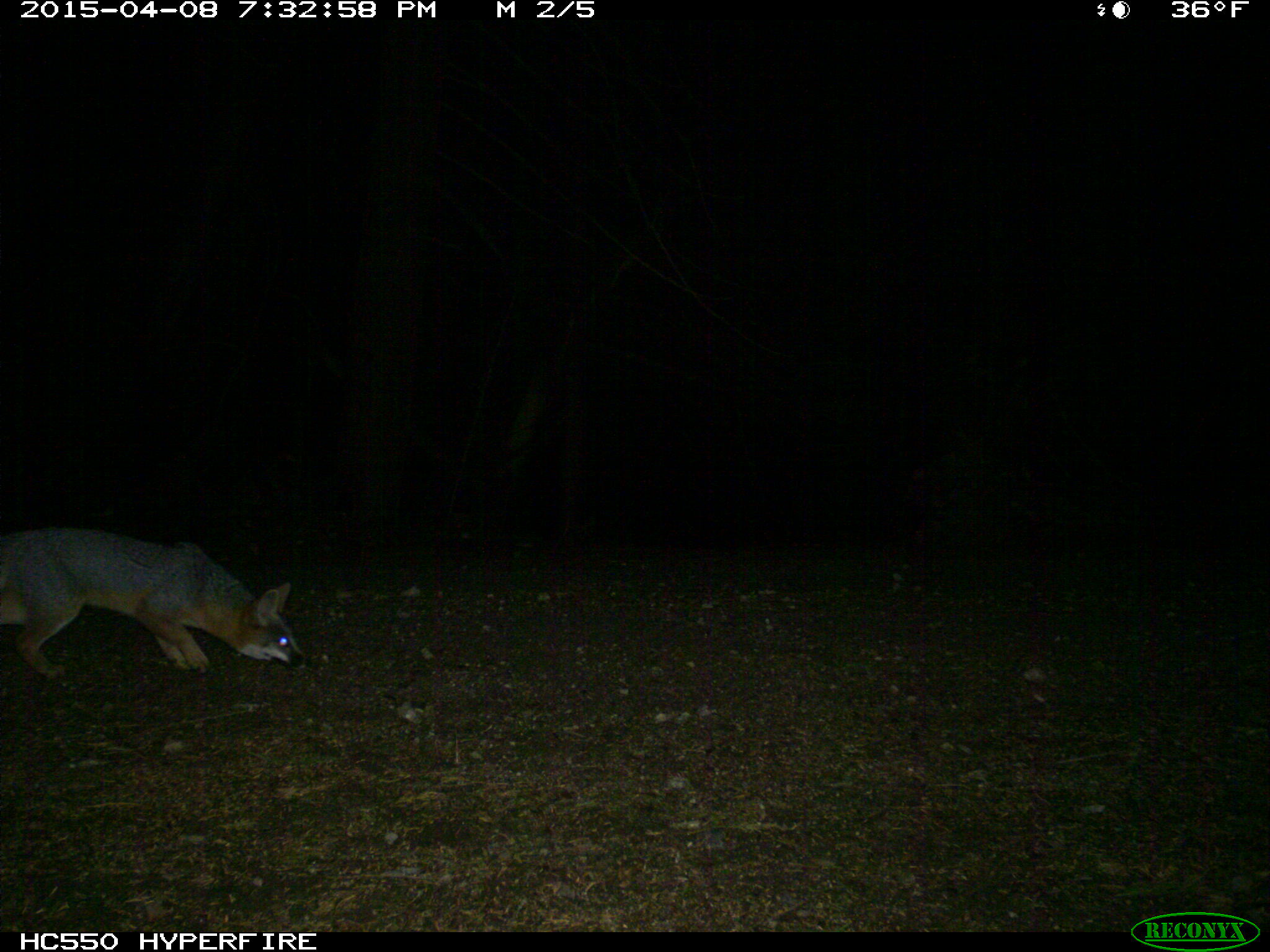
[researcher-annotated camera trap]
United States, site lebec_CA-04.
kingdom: Animalia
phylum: Chordata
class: Mammalia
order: Carnivora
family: Canidae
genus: Urocyon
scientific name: Urocyon cinereoargenteus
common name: gray fox